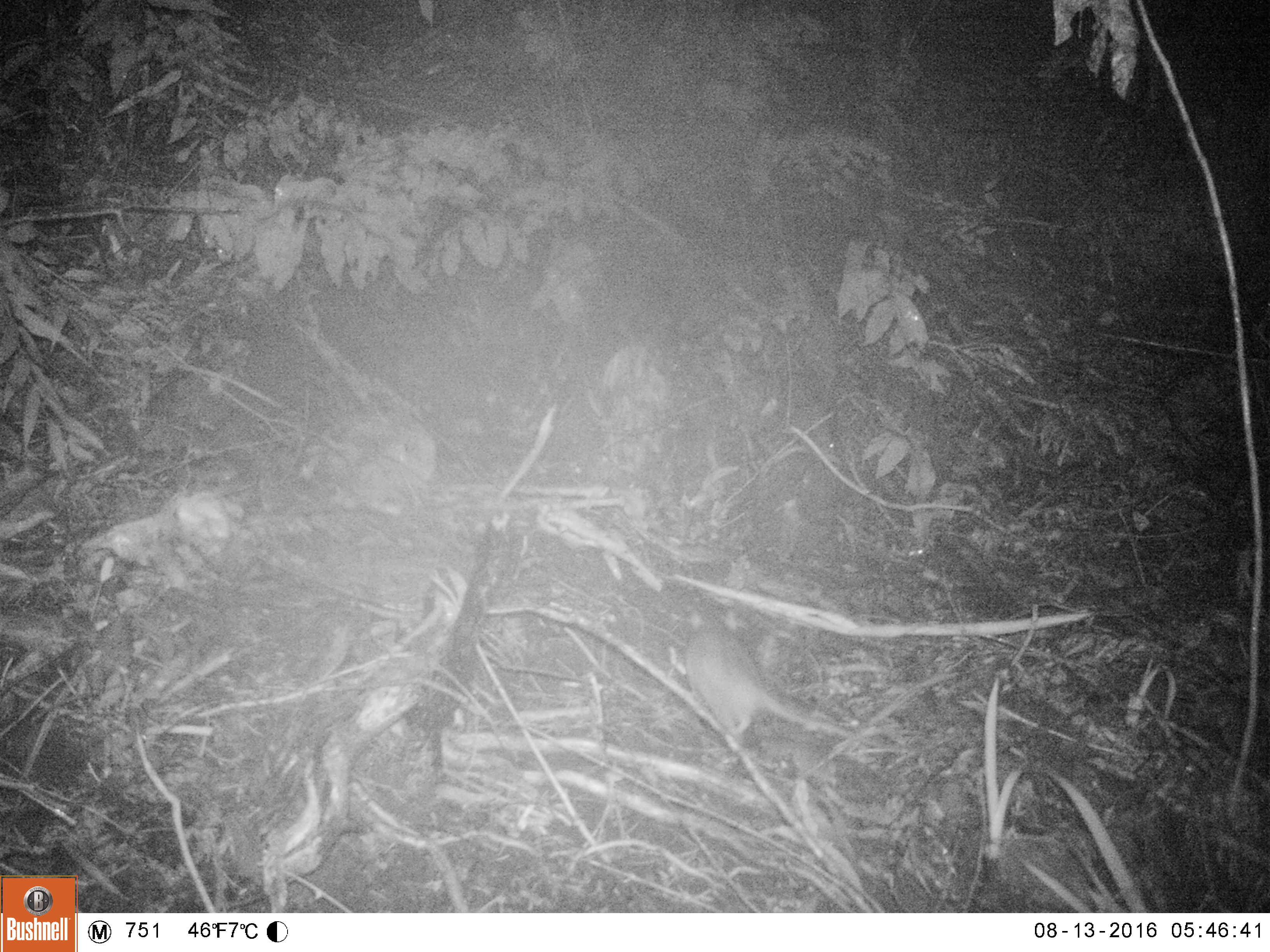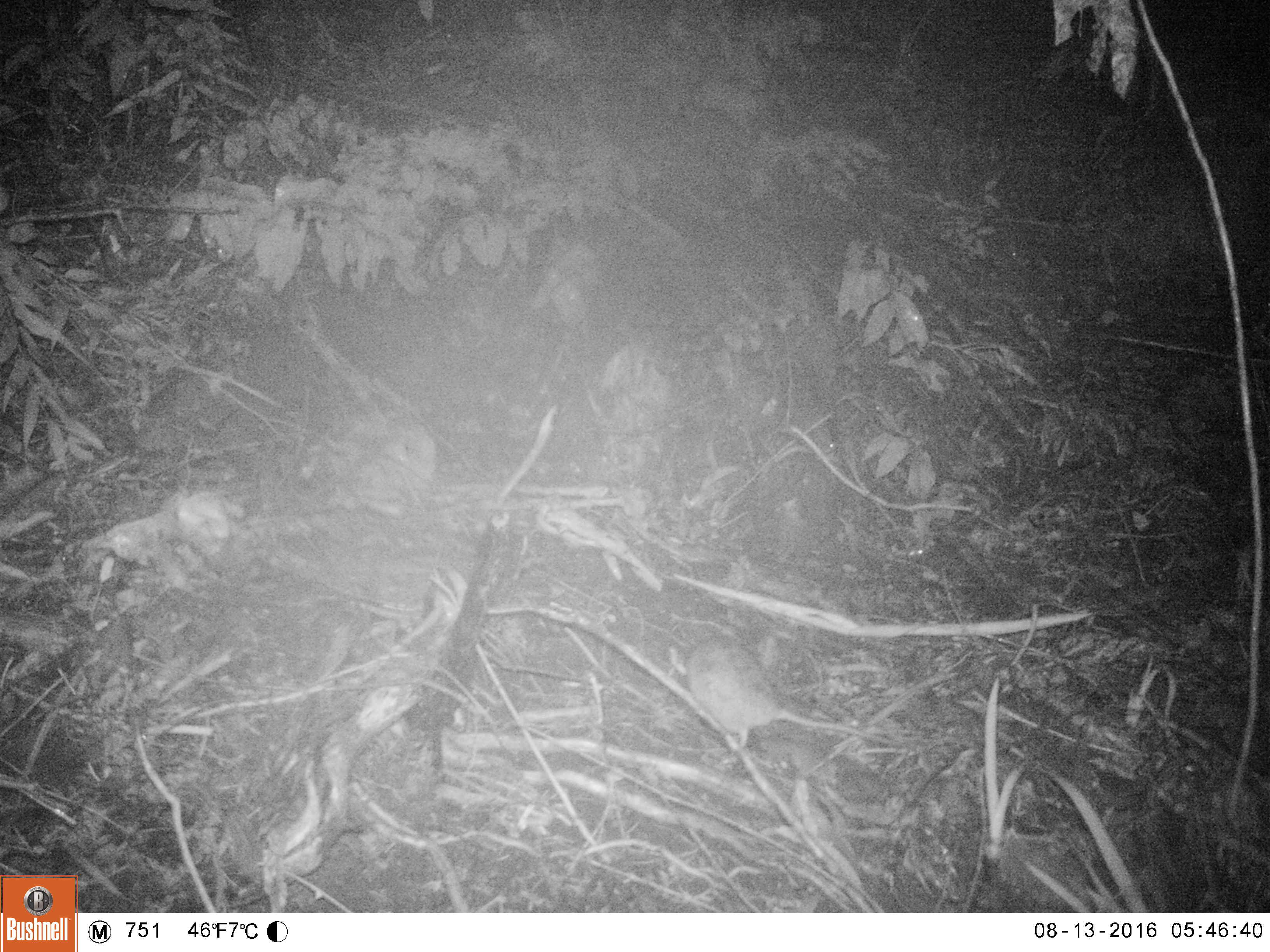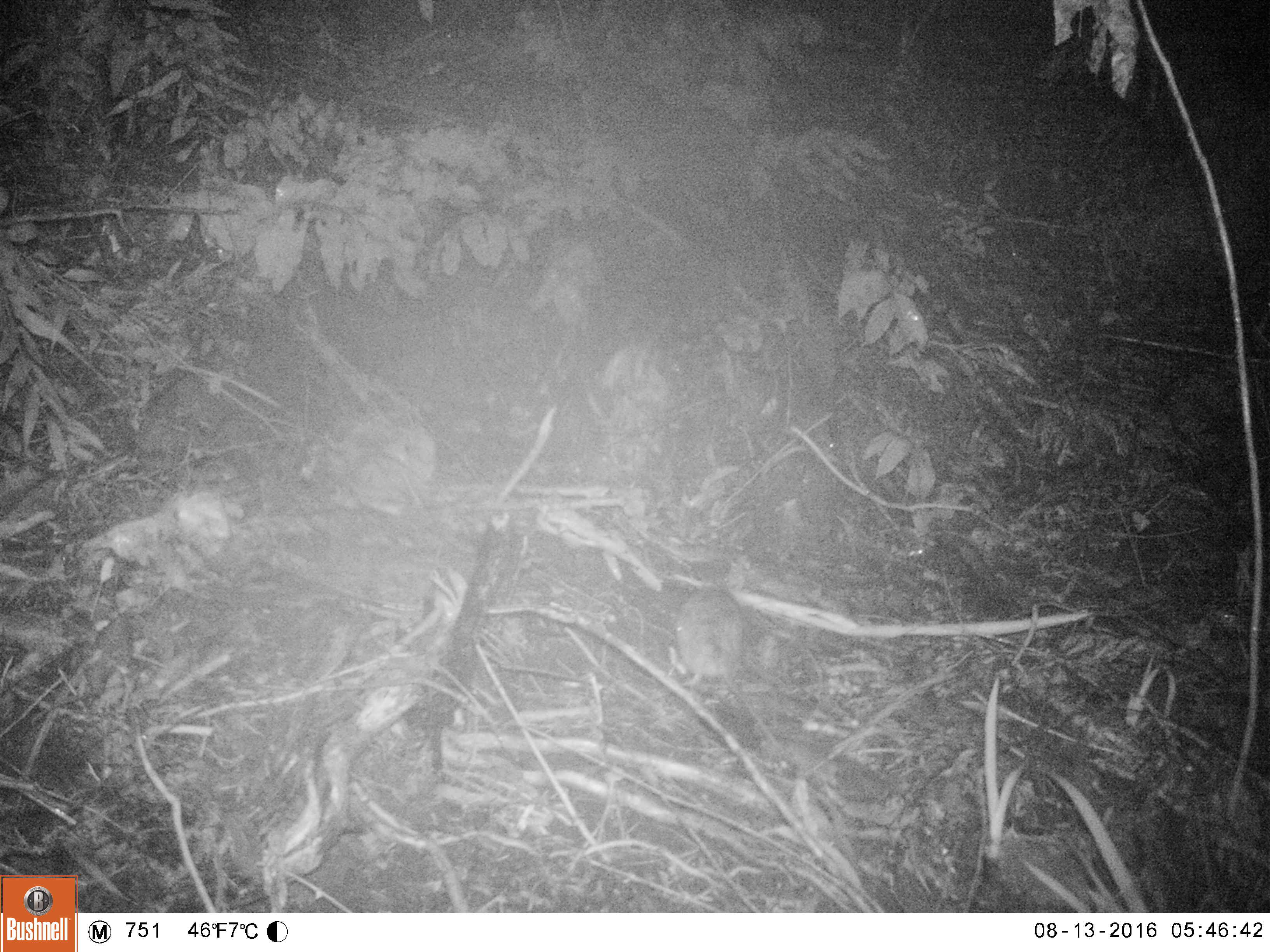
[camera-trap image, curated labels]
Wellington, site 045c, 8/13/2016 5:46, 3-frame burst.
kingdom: Animalia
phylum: Chordata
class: Mammalia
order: Rodentia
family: Muridae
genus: Rattus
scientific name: Rattus norvegicus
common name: norway rat